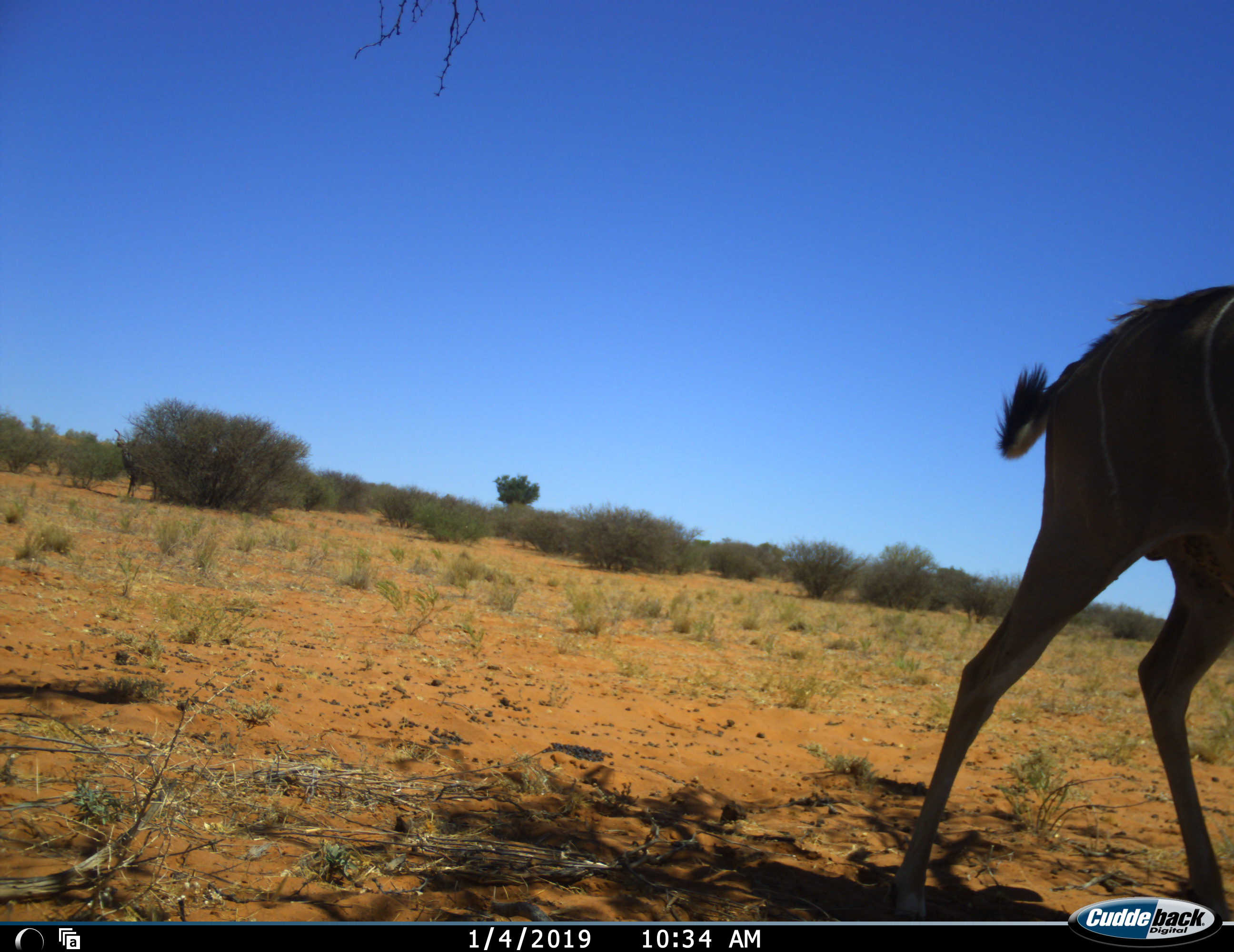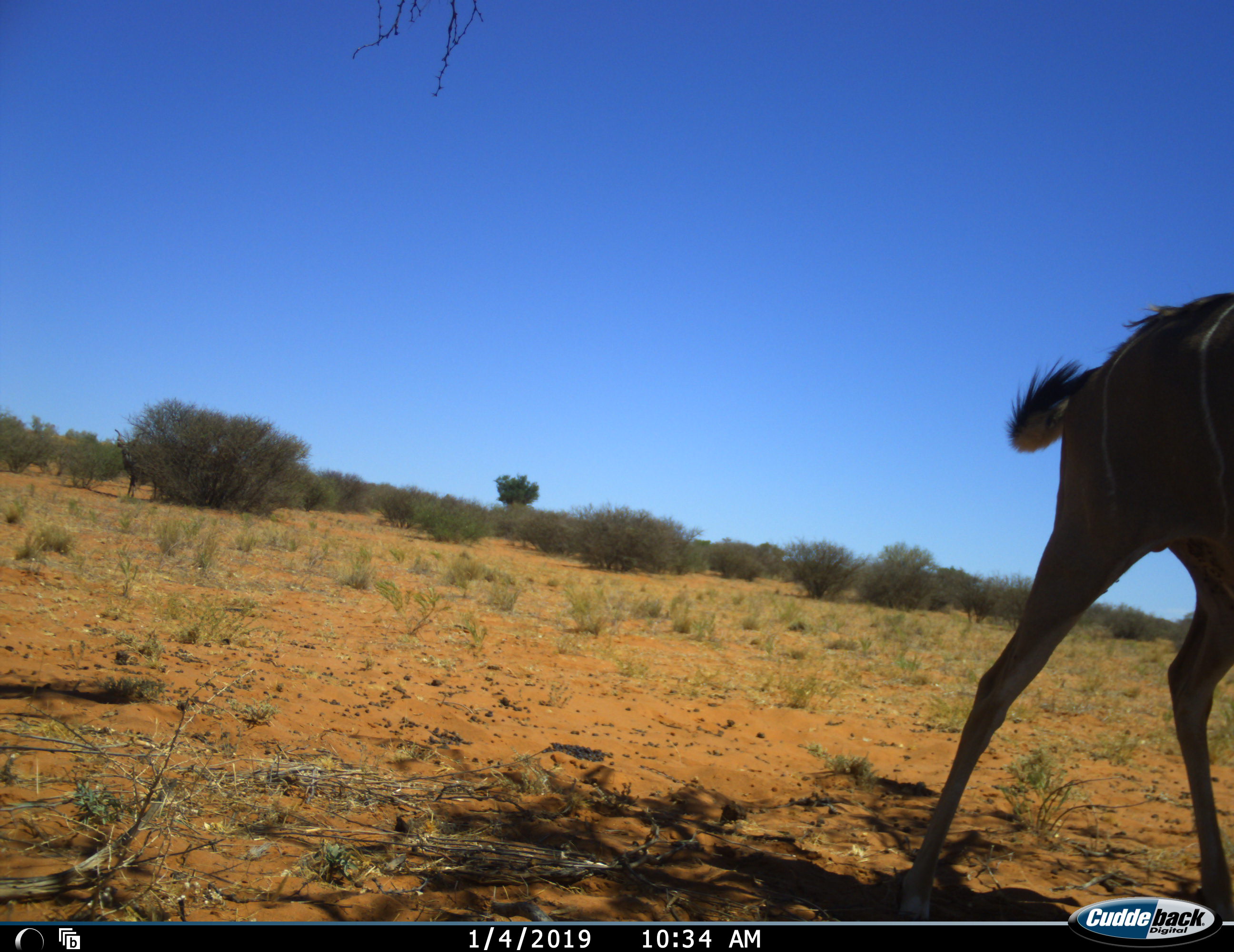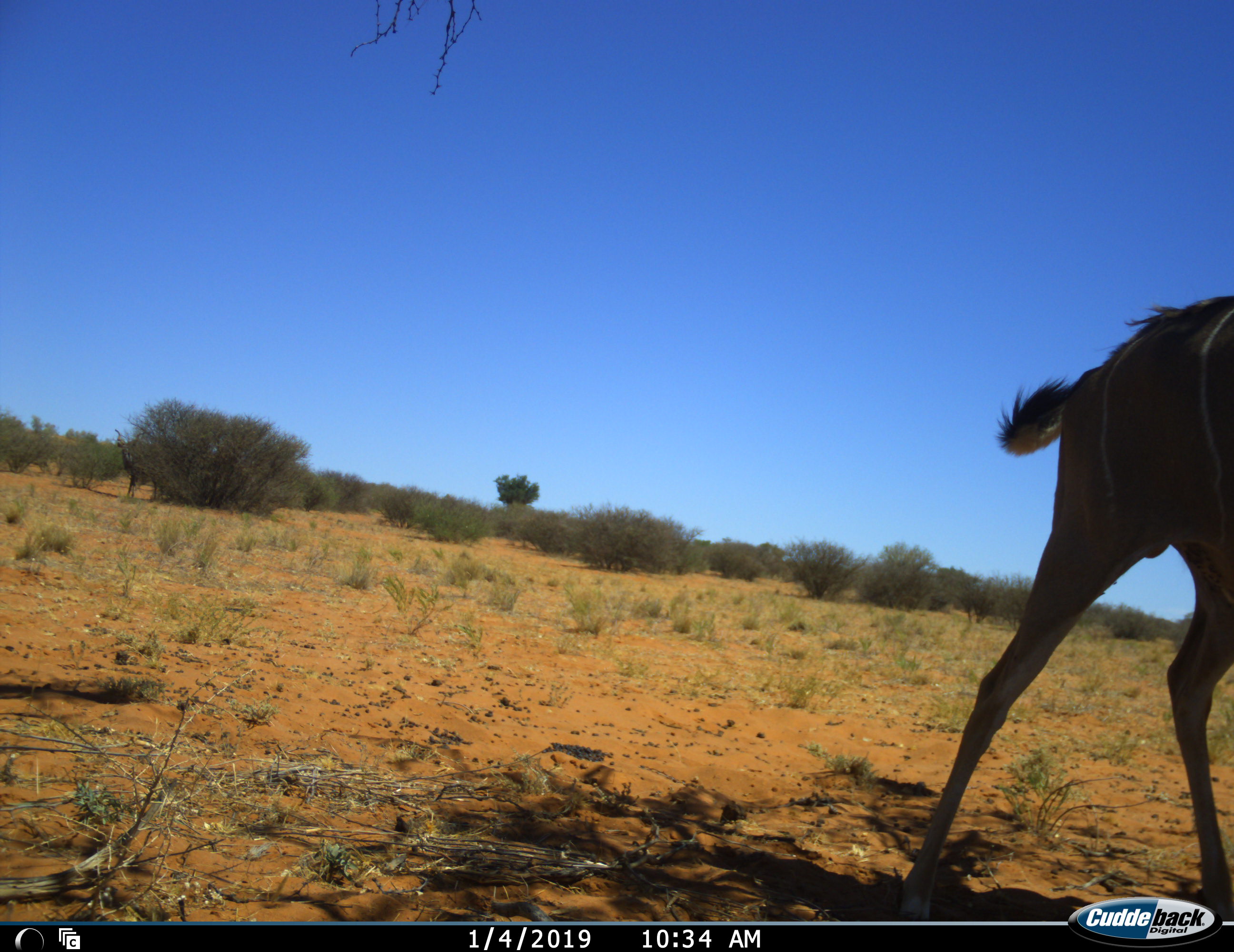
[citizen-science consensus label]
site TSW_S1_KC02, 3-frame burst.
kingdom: Animalia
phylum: Chordata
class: Mammalia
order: Artiodactyla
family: Bovidae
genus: Tragelaphus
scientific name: Tragelaphus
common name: kudu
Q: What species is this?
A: Kudu (Tragelaphus).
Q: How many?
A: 1.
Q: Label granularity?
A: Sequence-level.